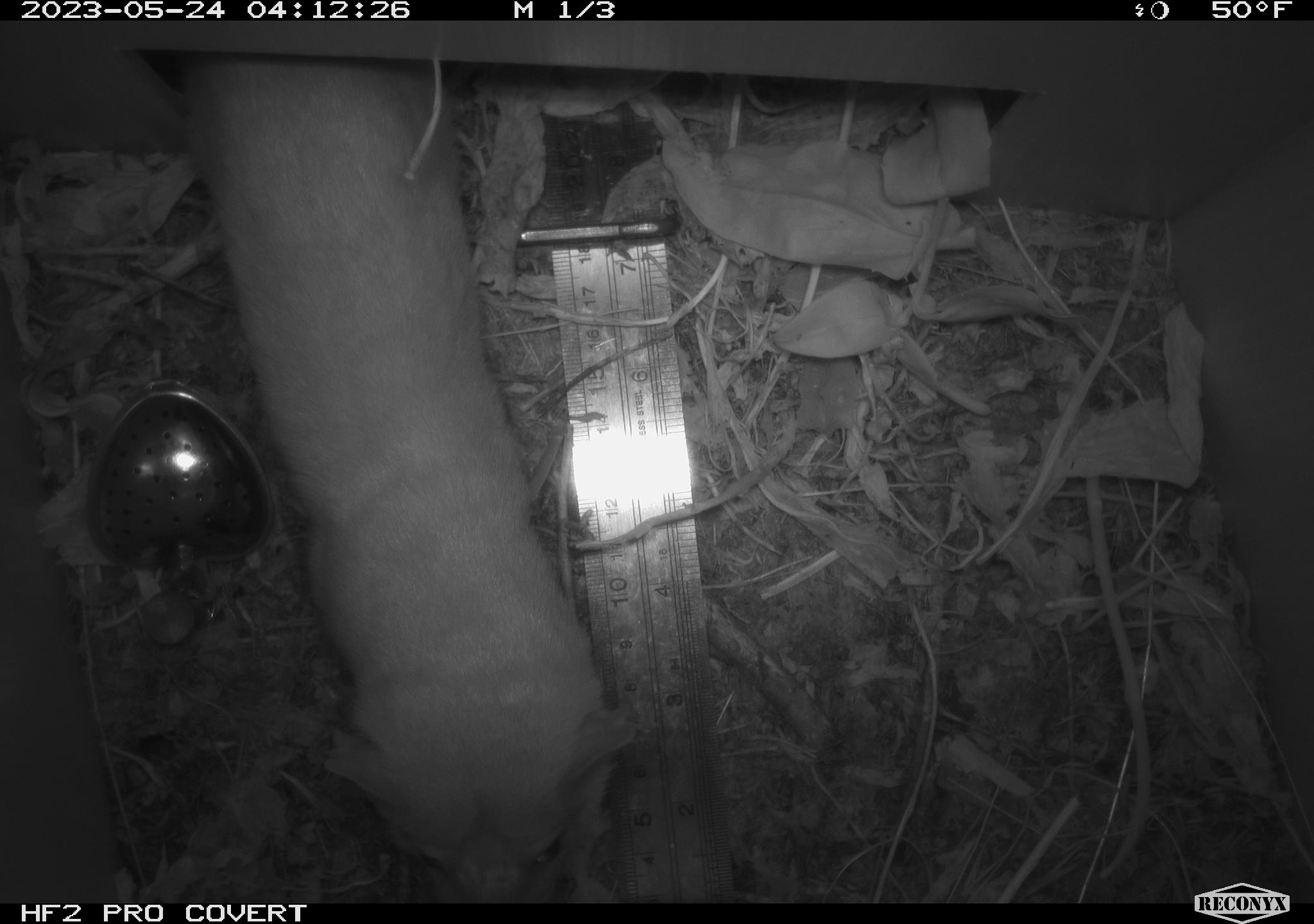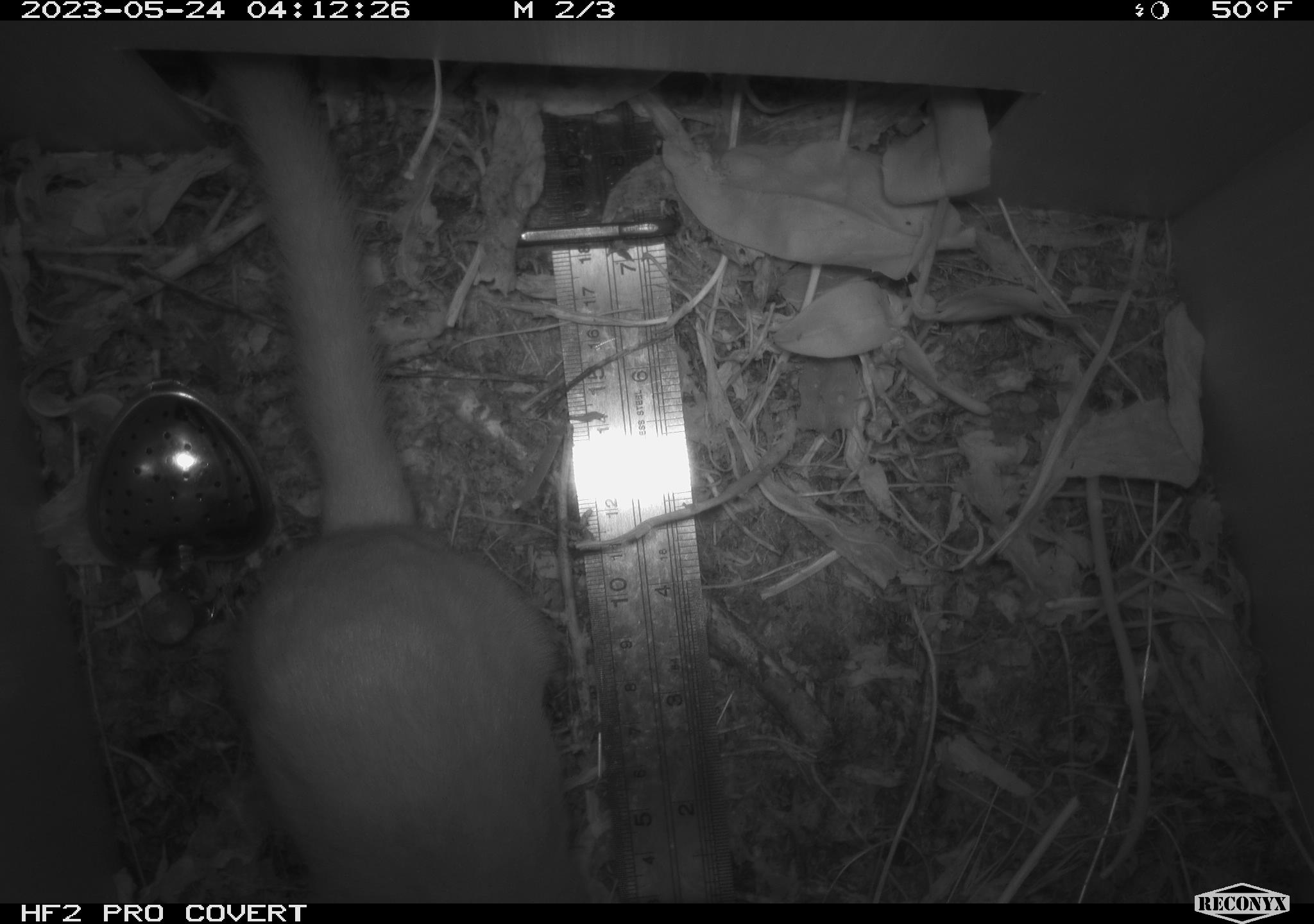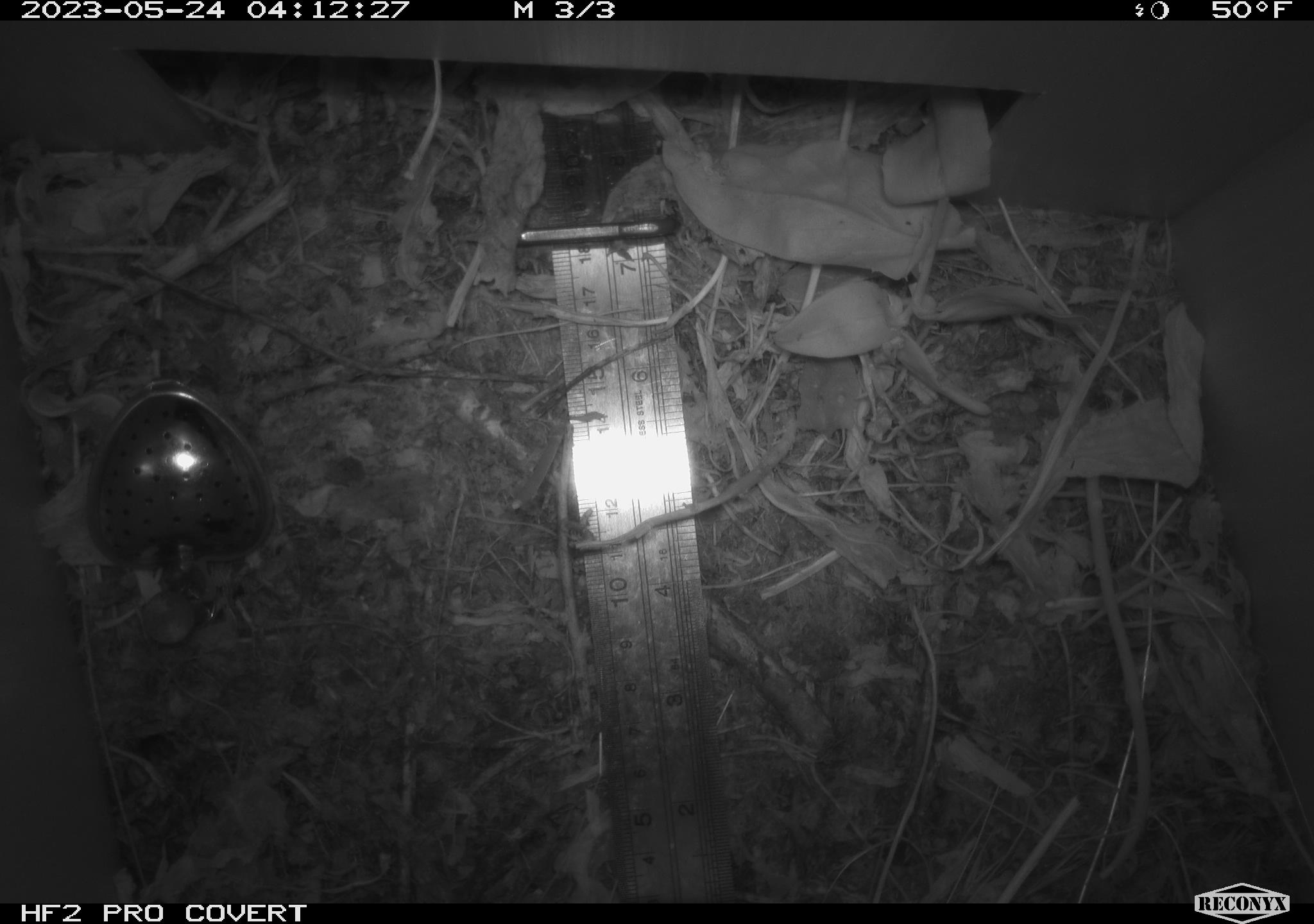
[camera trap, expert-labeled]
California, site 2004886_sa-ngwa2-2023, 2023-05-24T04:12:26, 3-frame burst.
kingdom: Animalia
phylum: Chordata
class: Mammalia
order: Carnivora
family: Mustelidae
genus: Neogale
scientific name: Neogale frenata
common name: long-tailed weasel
Long-tailed weasel (Neogale frenata).